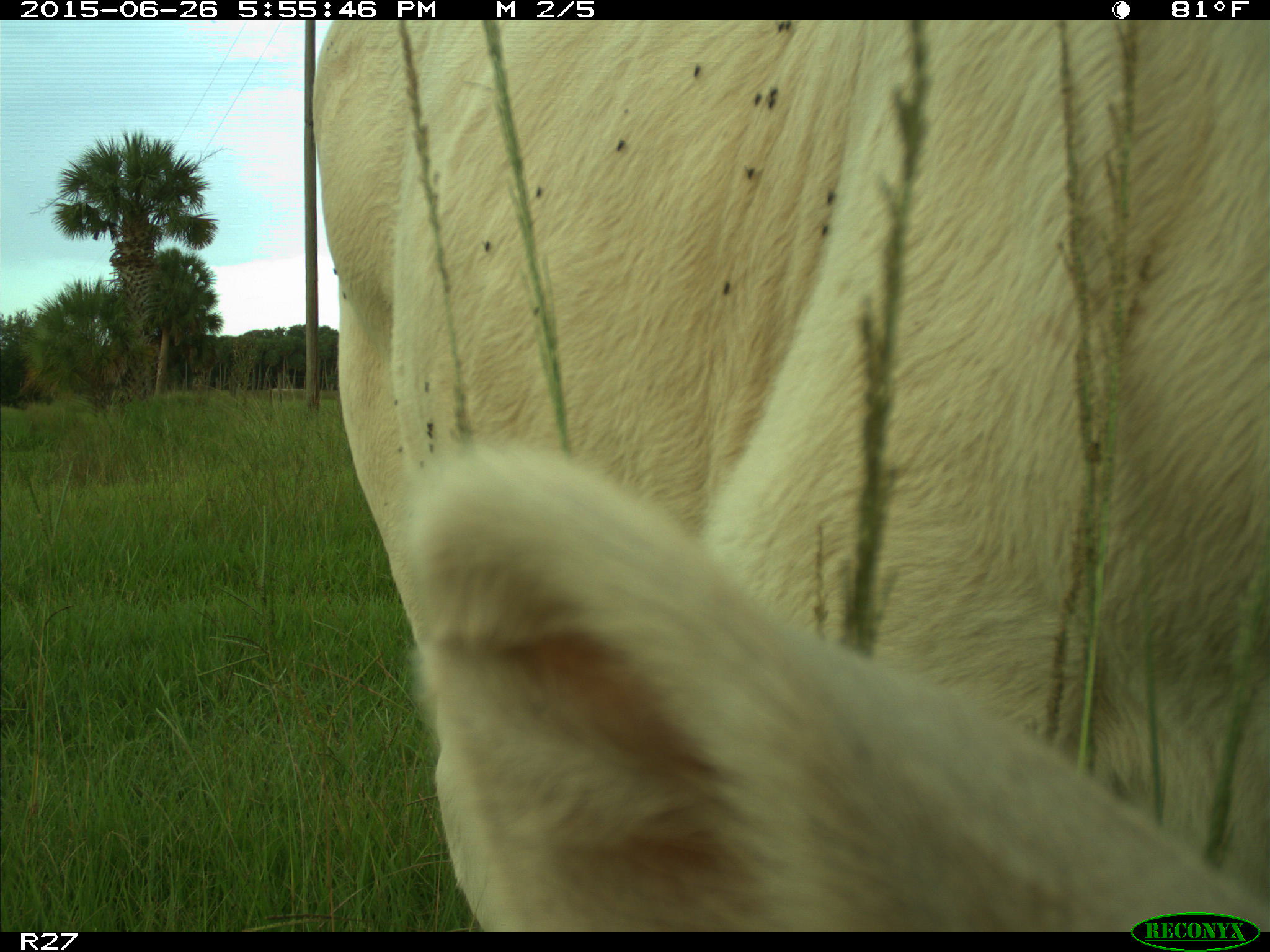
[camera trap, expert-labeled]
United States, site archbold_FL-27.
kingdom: Animalia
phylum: Chordata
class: Mammalia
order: Artiodactyla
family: Bovidae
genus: Bos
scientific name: Bos taurus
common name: domestic cow